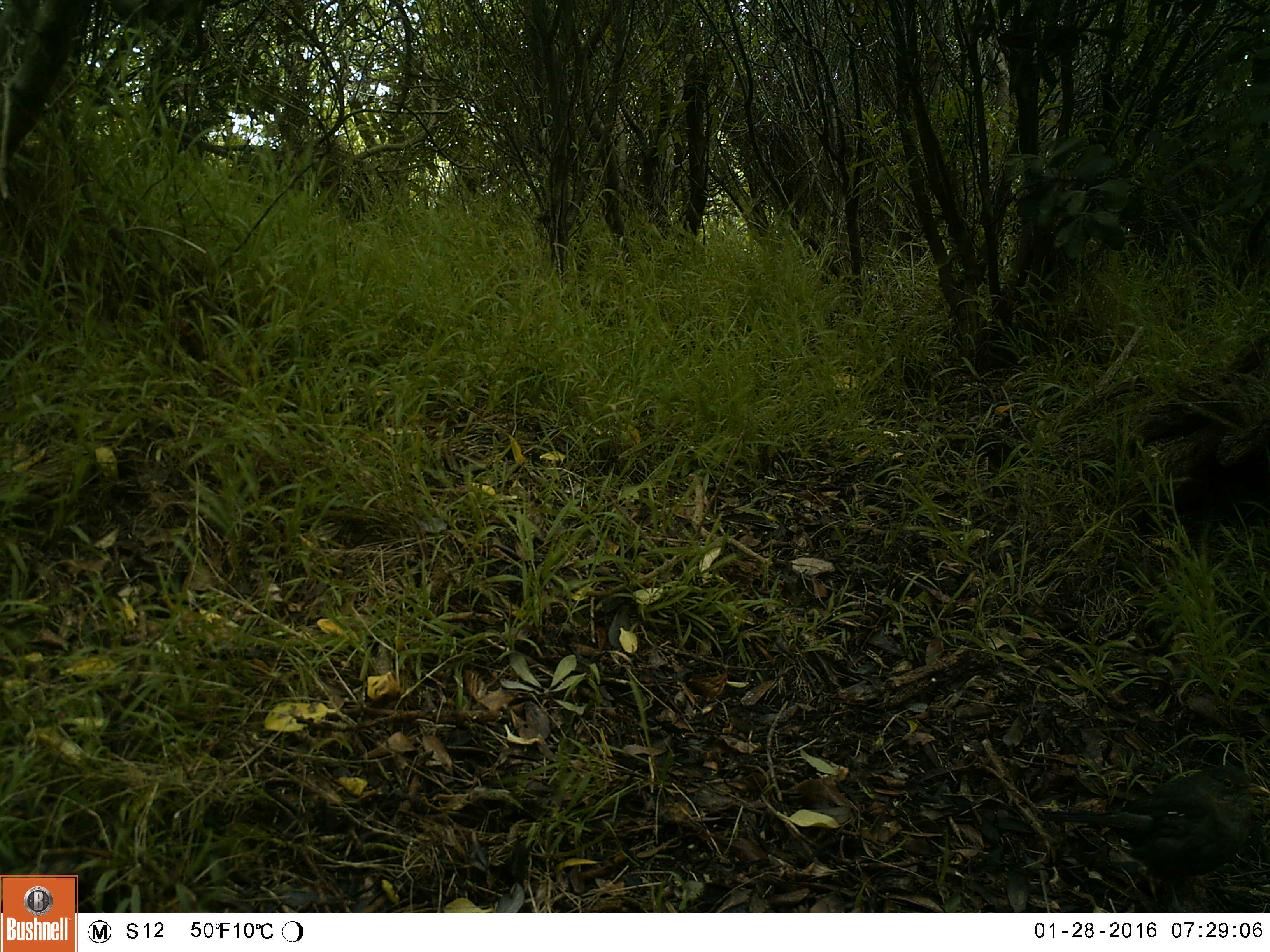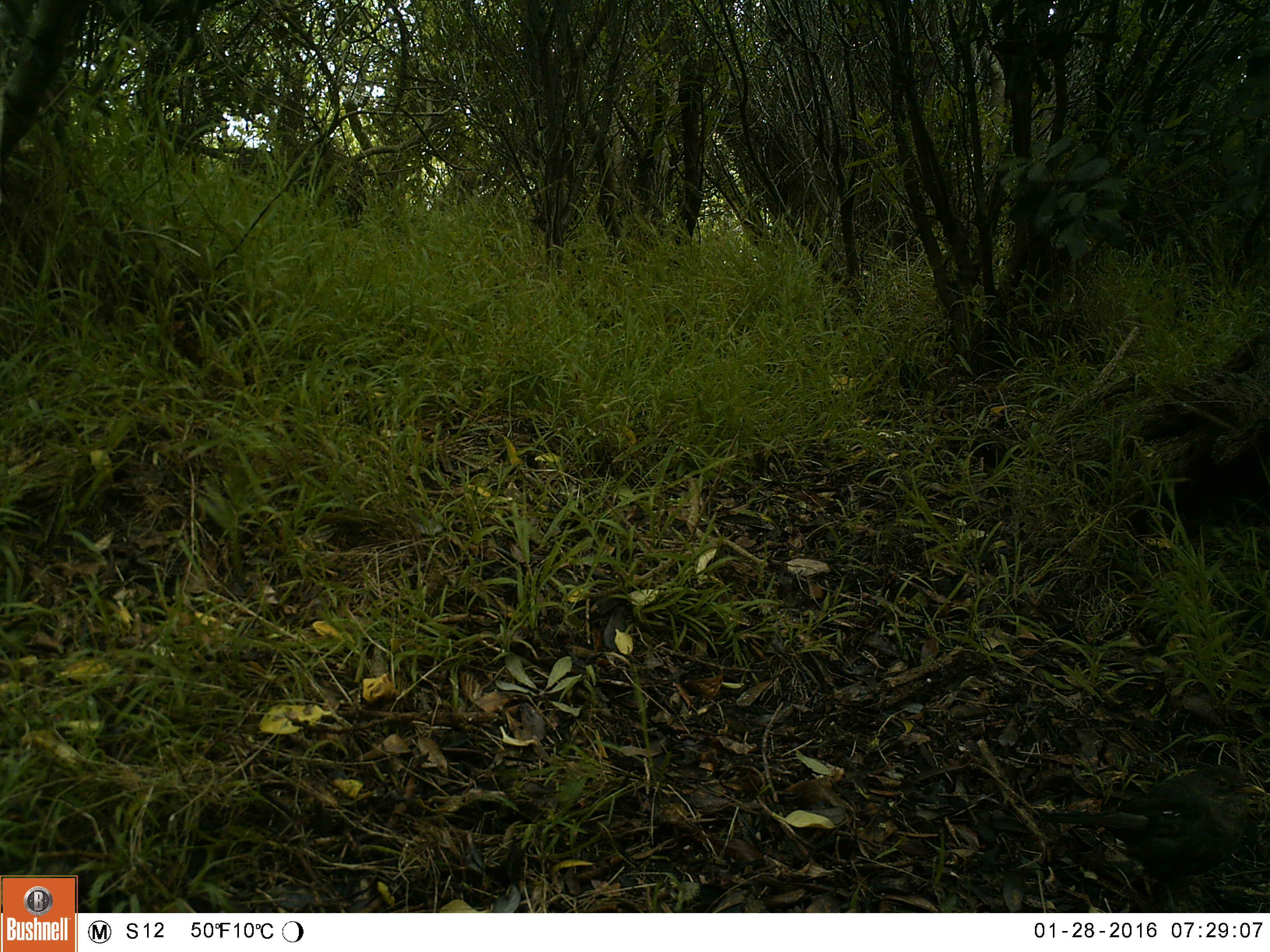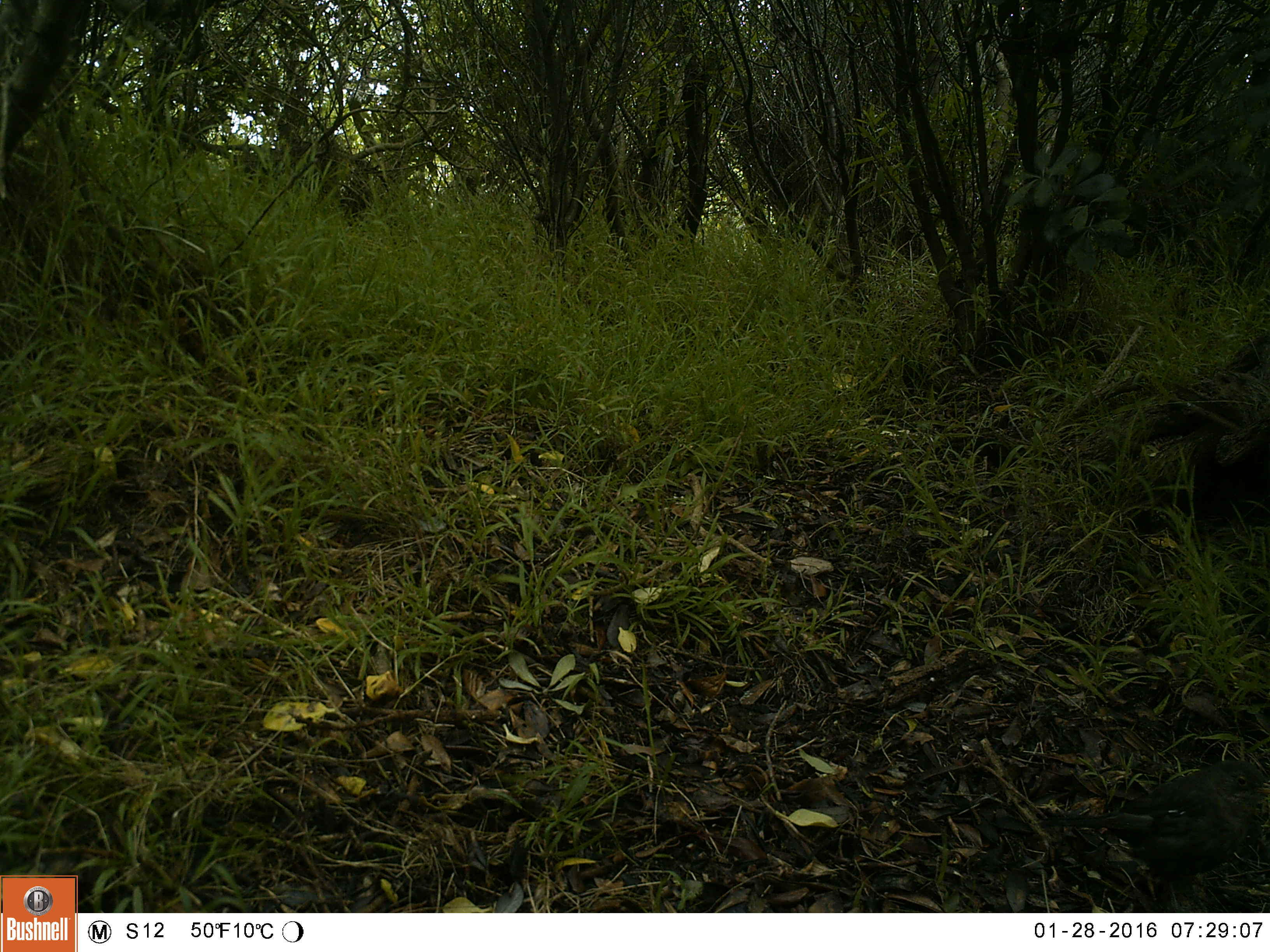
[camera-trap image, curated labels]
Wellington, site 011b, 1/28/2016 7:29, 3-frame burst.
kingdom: Animalia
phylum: Chordata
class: Aves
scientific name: Aves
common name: bird